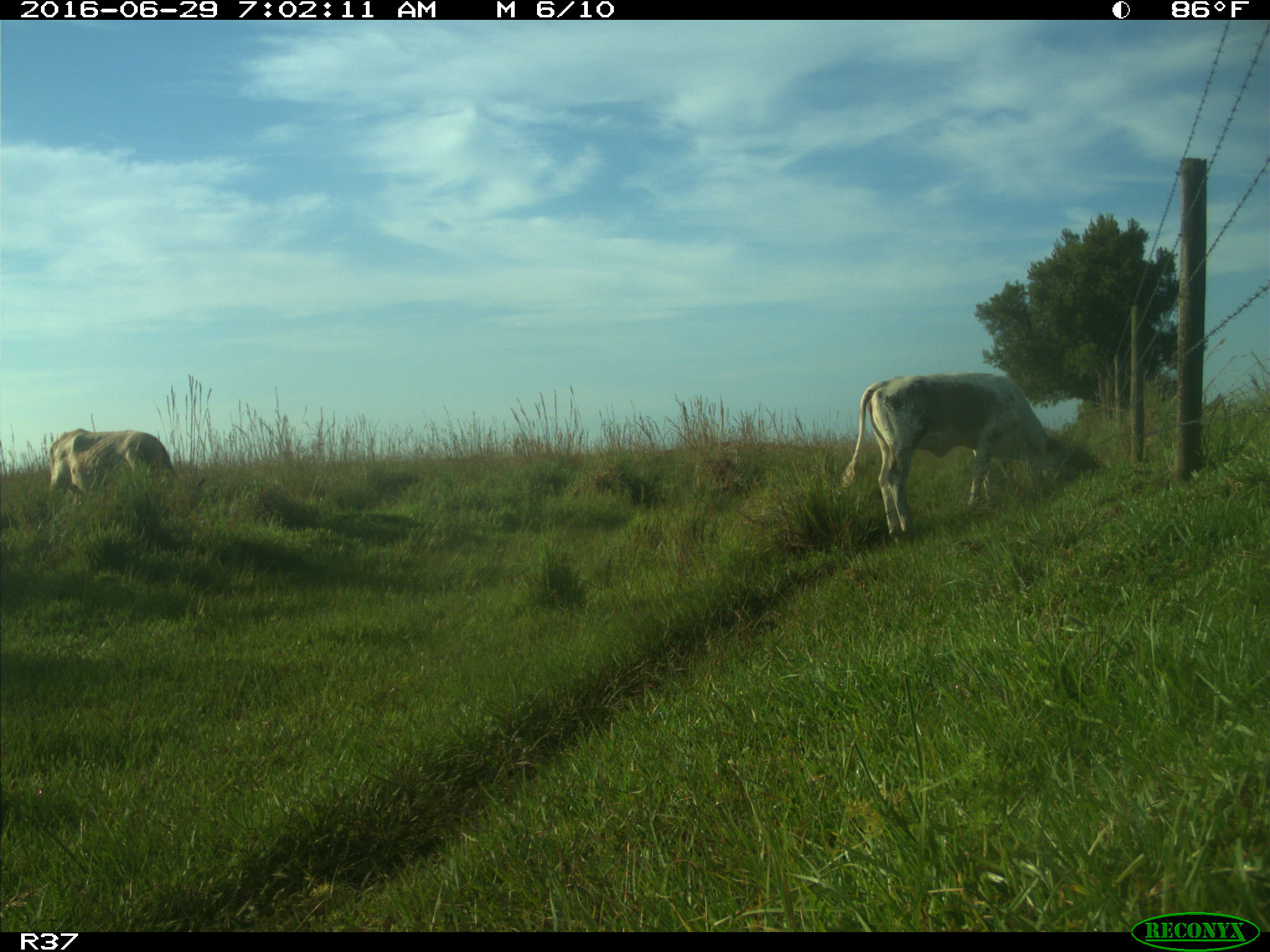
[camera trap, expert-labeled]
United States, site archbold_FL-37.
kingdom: Animalia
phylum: Chordata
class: Mammalia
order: Artiodactyla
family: Bovidae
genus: Bos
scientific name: Bos taurus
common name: domestic cow